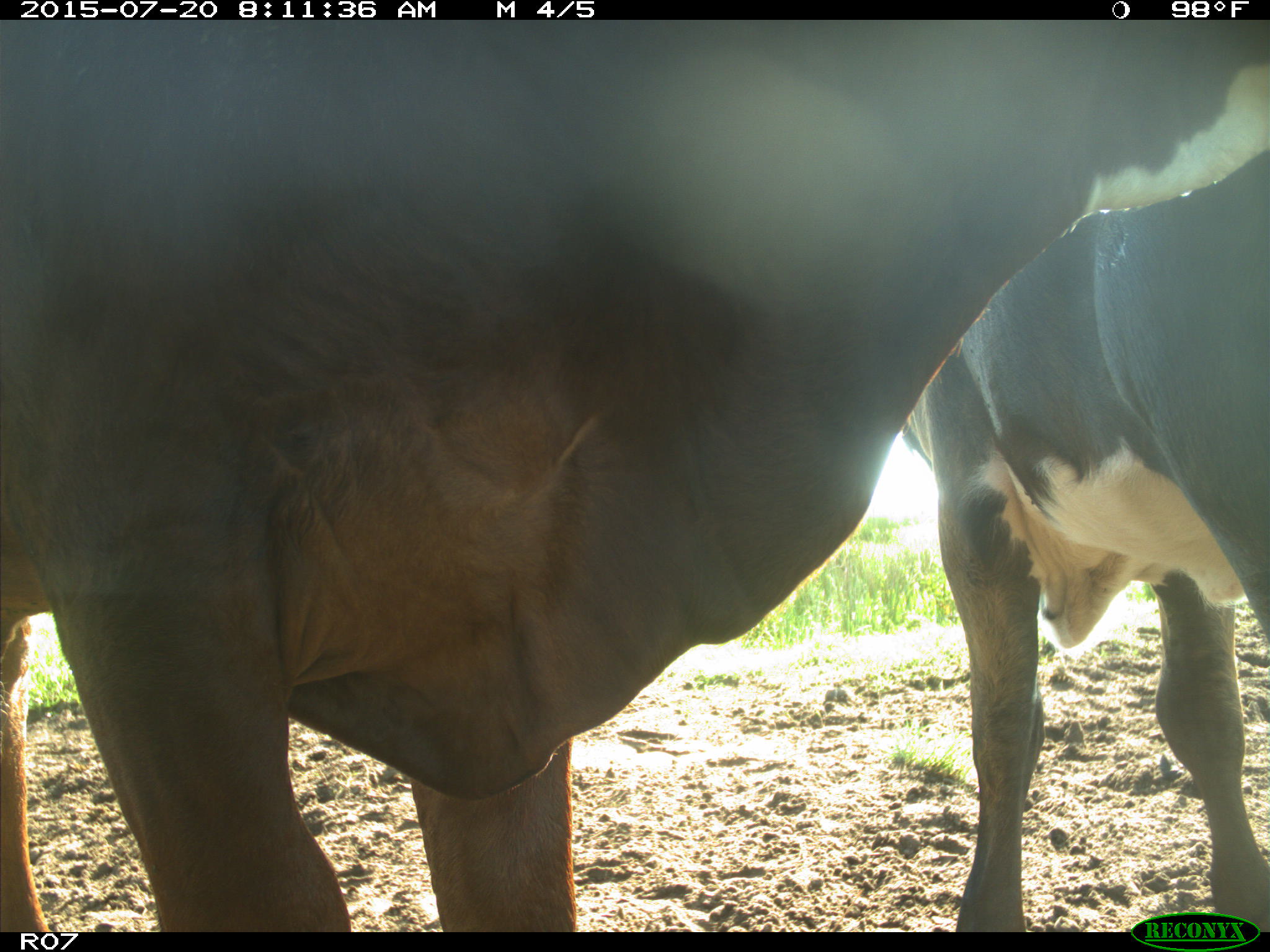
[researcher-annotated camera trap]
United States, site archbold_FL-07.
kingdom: Animalia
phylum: Chordata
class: Mammalia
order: Artiodactyla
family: Bovidae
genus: Bos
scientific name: Bos taurus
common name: domestic cow